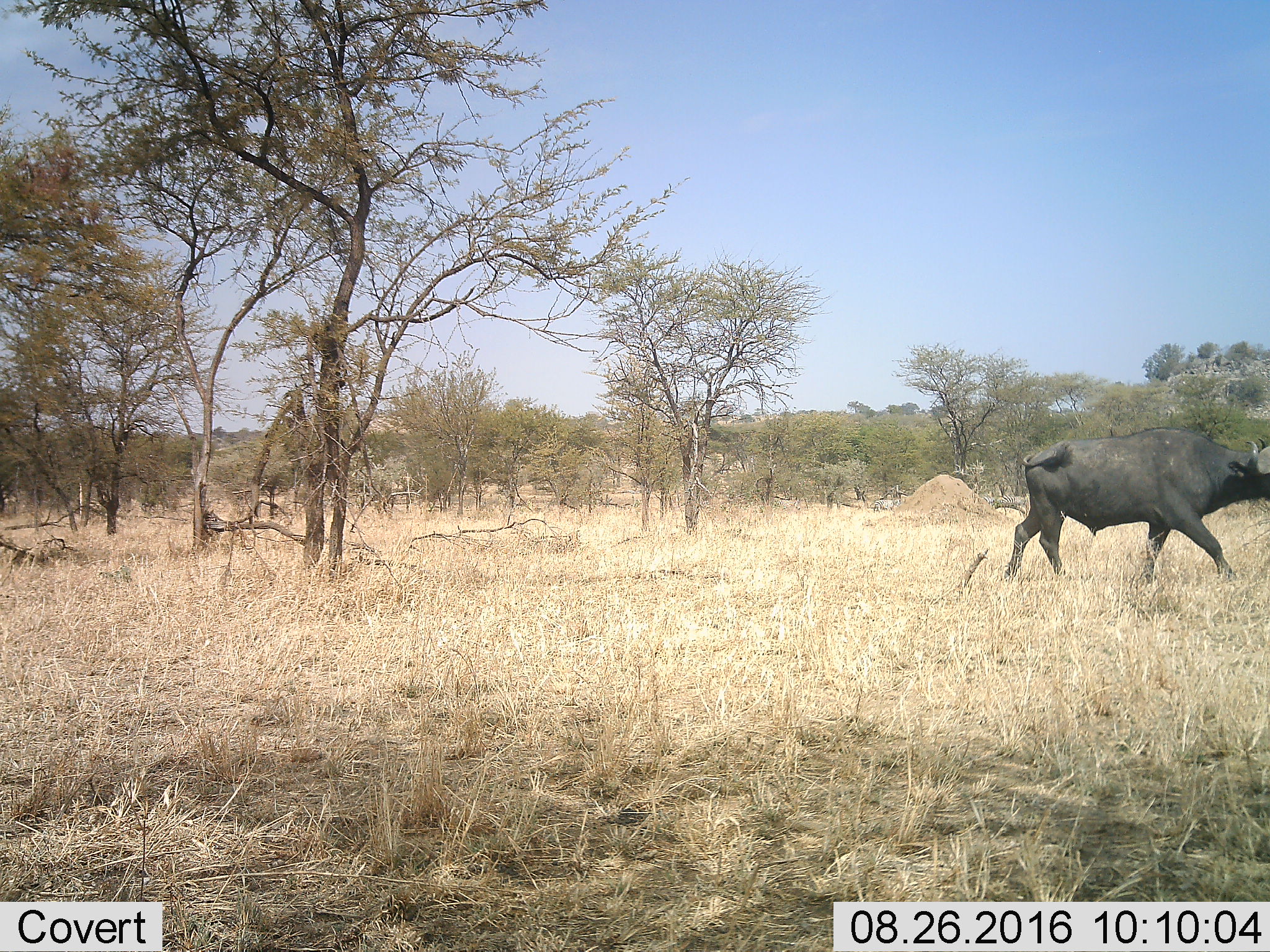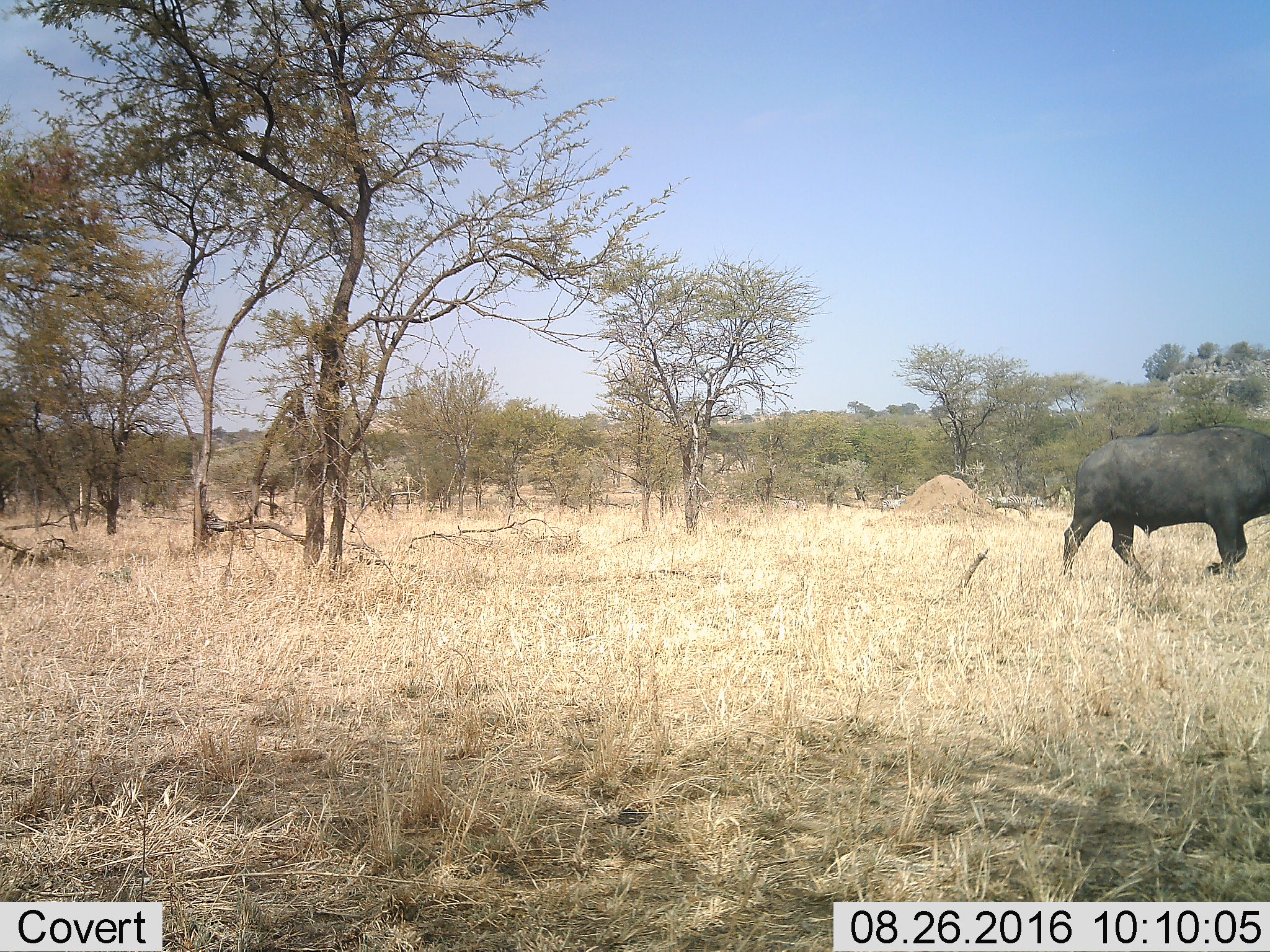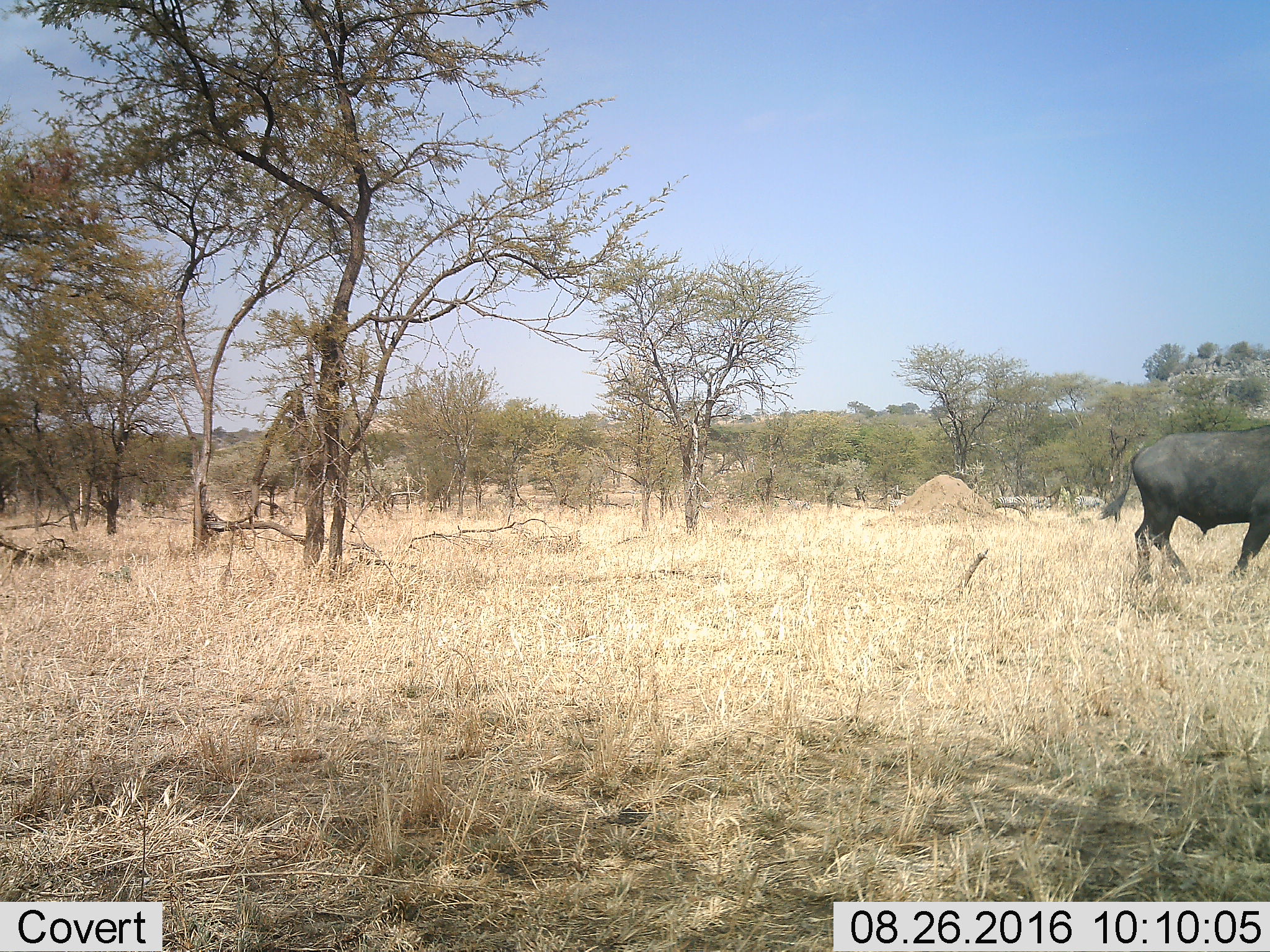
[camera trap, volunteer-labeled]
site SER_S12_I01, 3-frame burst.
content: unidentified animal